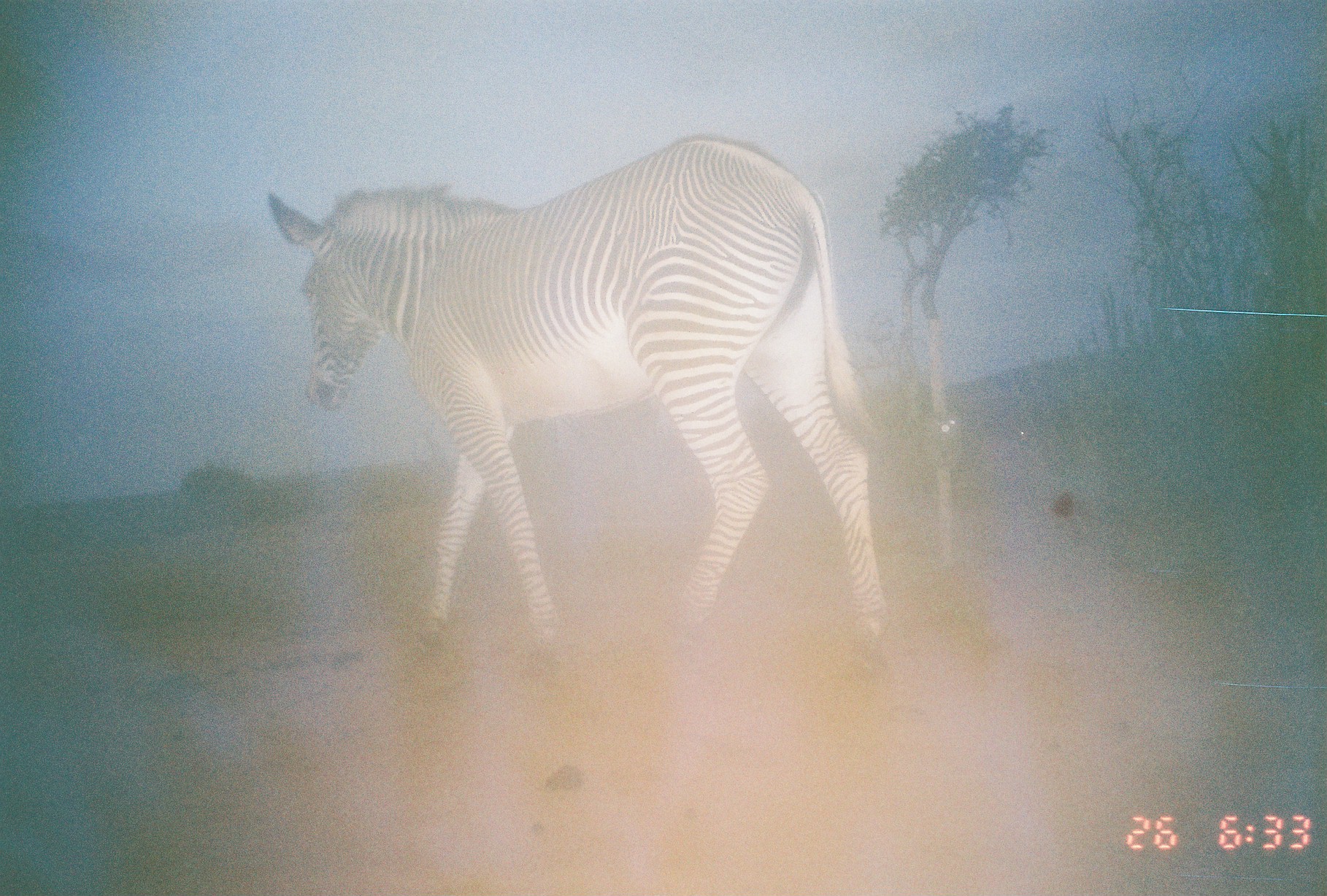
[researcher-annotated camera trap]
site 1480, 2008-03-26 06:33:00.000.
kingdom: Animalia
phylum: Chordata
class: Mammalia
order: Perissodactyla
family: Equidae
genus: Equus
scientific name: Equus grevyi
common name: grévy's zebra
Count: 1.